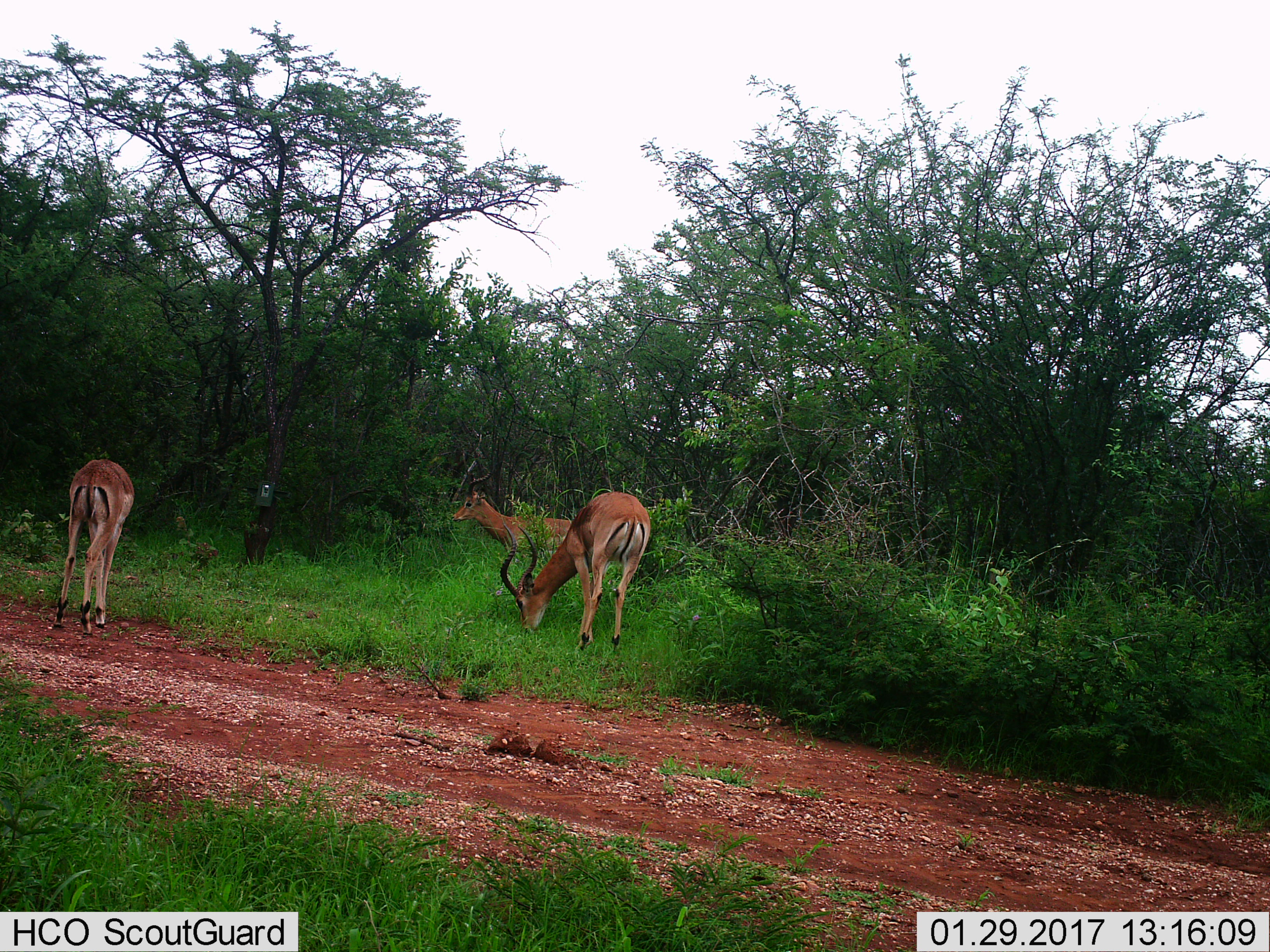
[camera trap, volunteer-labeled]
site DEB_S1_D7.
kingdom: Animalia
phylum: Chordata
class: Mammalia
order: Artiodactyla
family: Bovidae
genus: Aepyceros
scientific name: Aepyceros melampus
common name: impala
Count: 3.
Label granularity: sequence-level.